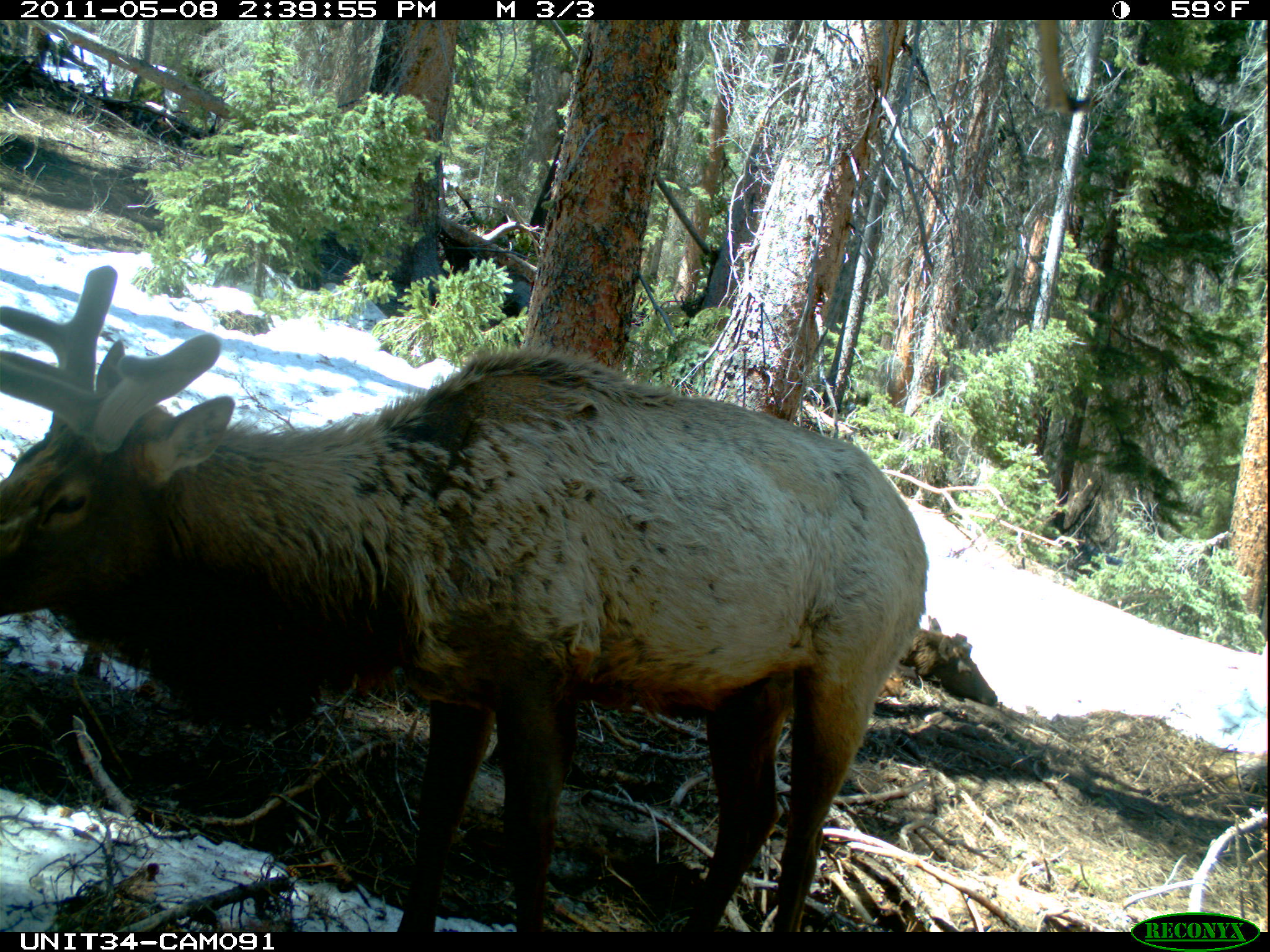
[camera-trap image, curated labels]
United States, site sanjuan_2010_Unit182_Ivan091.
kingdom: Animalia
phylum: Chordata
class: Mammalia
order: Artiodactyla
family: Cervidae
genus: Cervus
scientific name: Cervus elaphus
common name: red deer